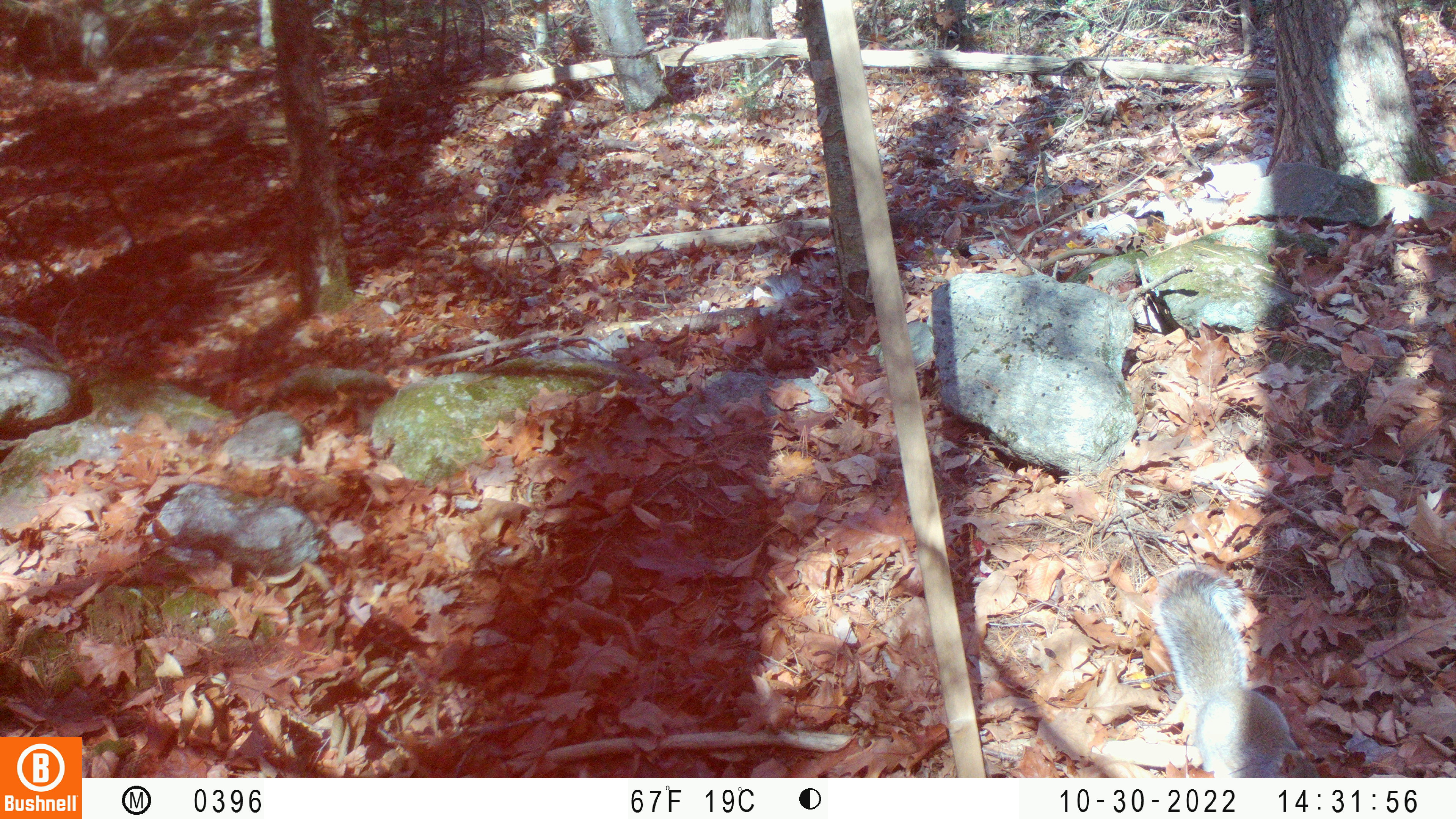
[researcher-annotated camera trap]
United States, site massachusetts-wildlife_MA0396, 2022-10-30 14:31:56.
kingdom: Animalia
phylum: Chordata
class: Mammalia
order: Rodentia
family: Sciuridae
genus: Sciurus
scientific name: Sciurus carolinensis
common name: gray squirrel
Gray squirrel (Sciurus carolinensis).